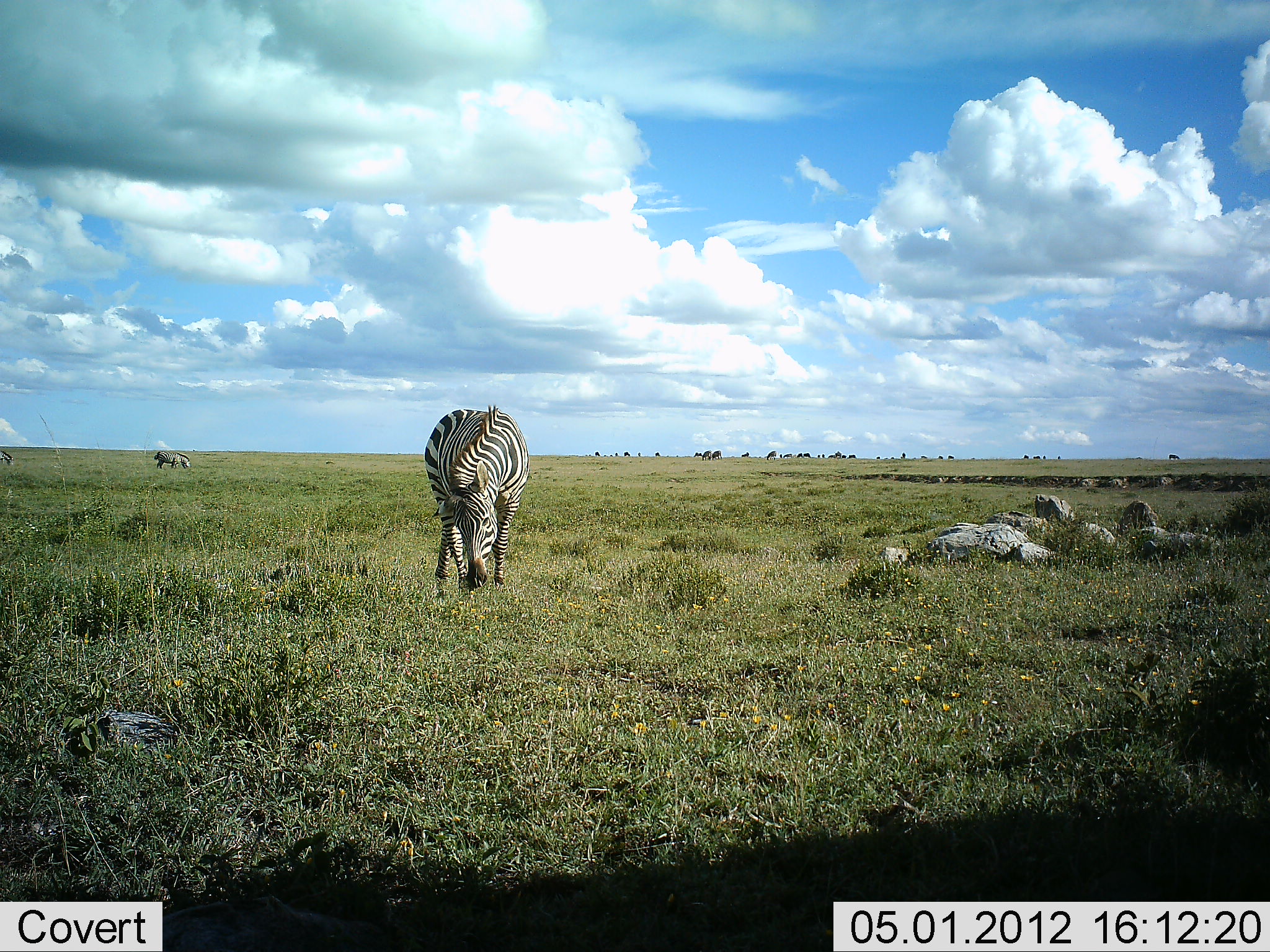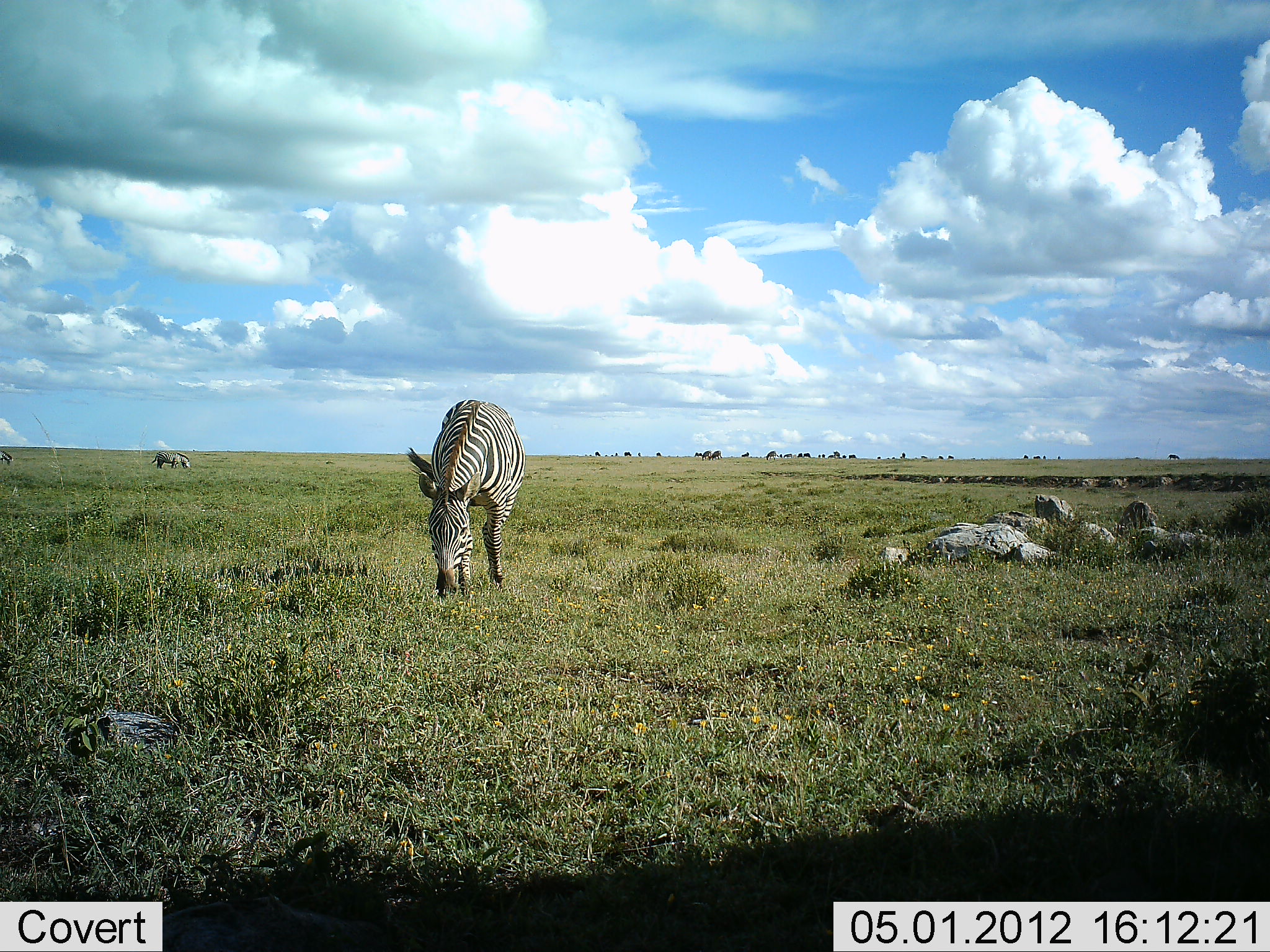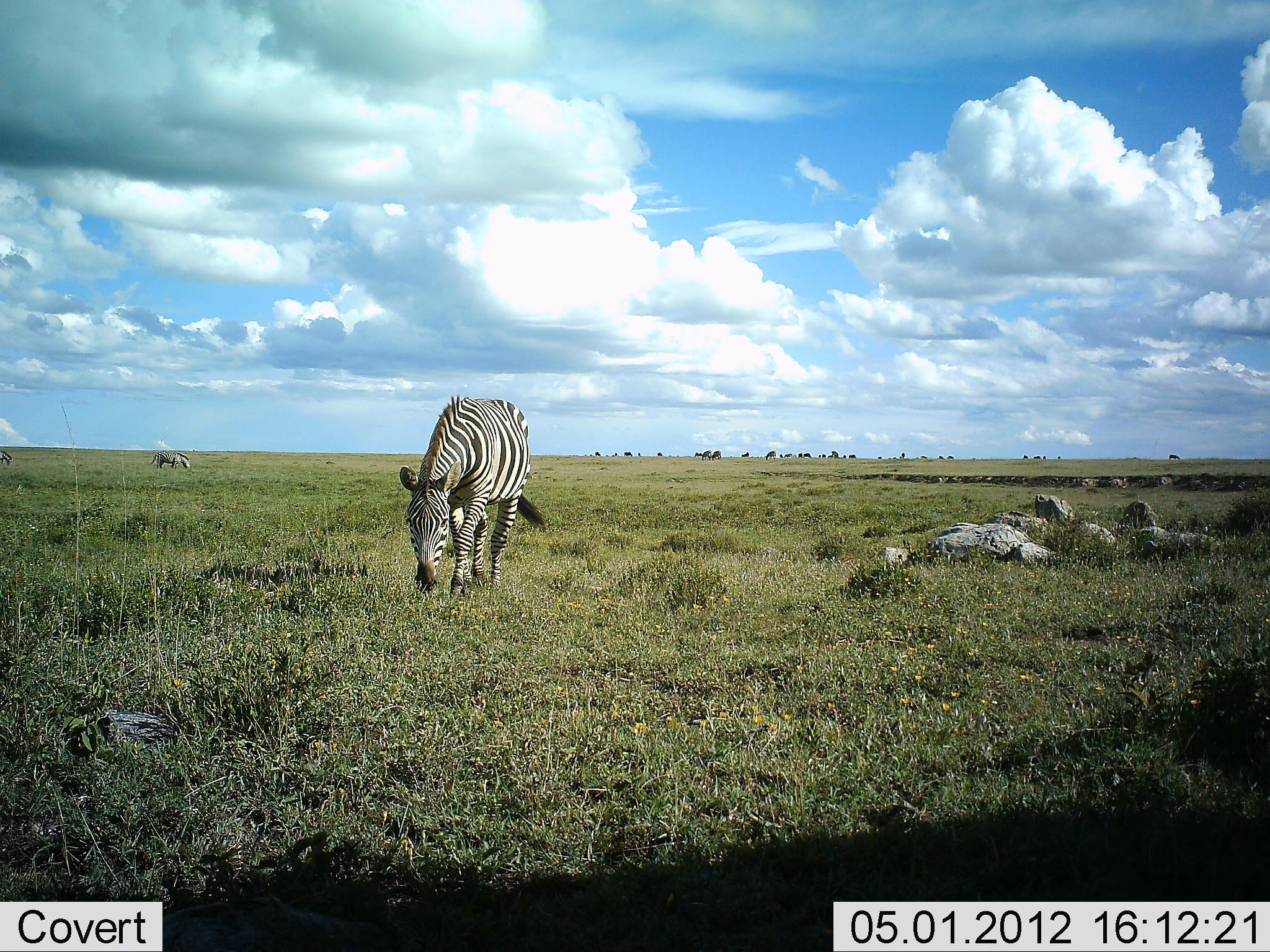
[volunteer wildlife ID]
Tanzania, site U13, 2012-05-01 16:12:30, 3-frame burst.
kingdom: Animalia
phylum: Chordata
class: Mammalia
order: Perissodactyla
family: Equidae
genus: Equus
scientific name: Equus quagga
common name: plains zebra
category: zebra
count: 2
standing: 35%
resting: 0%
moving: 6%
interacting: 0%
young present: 0%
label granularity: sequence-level